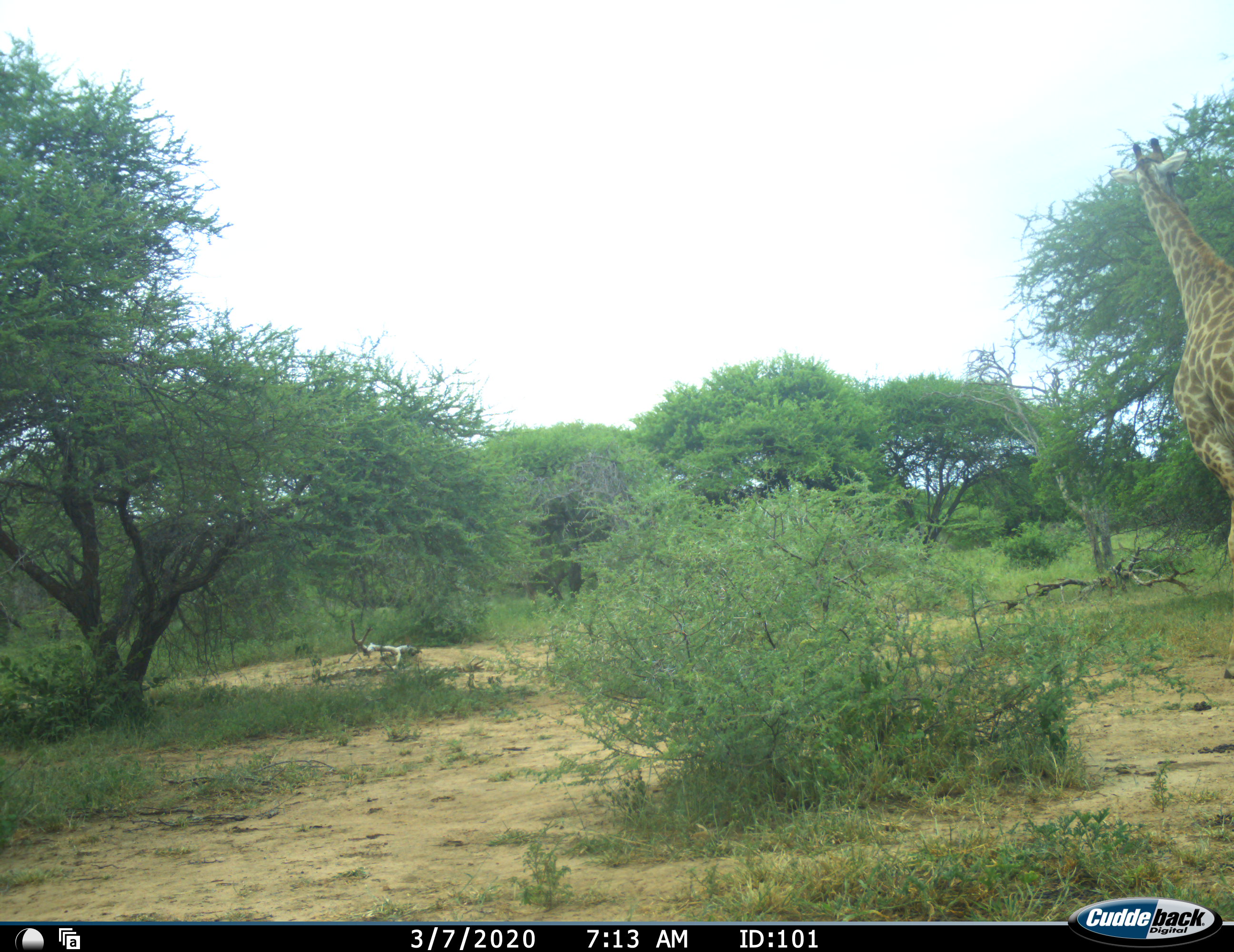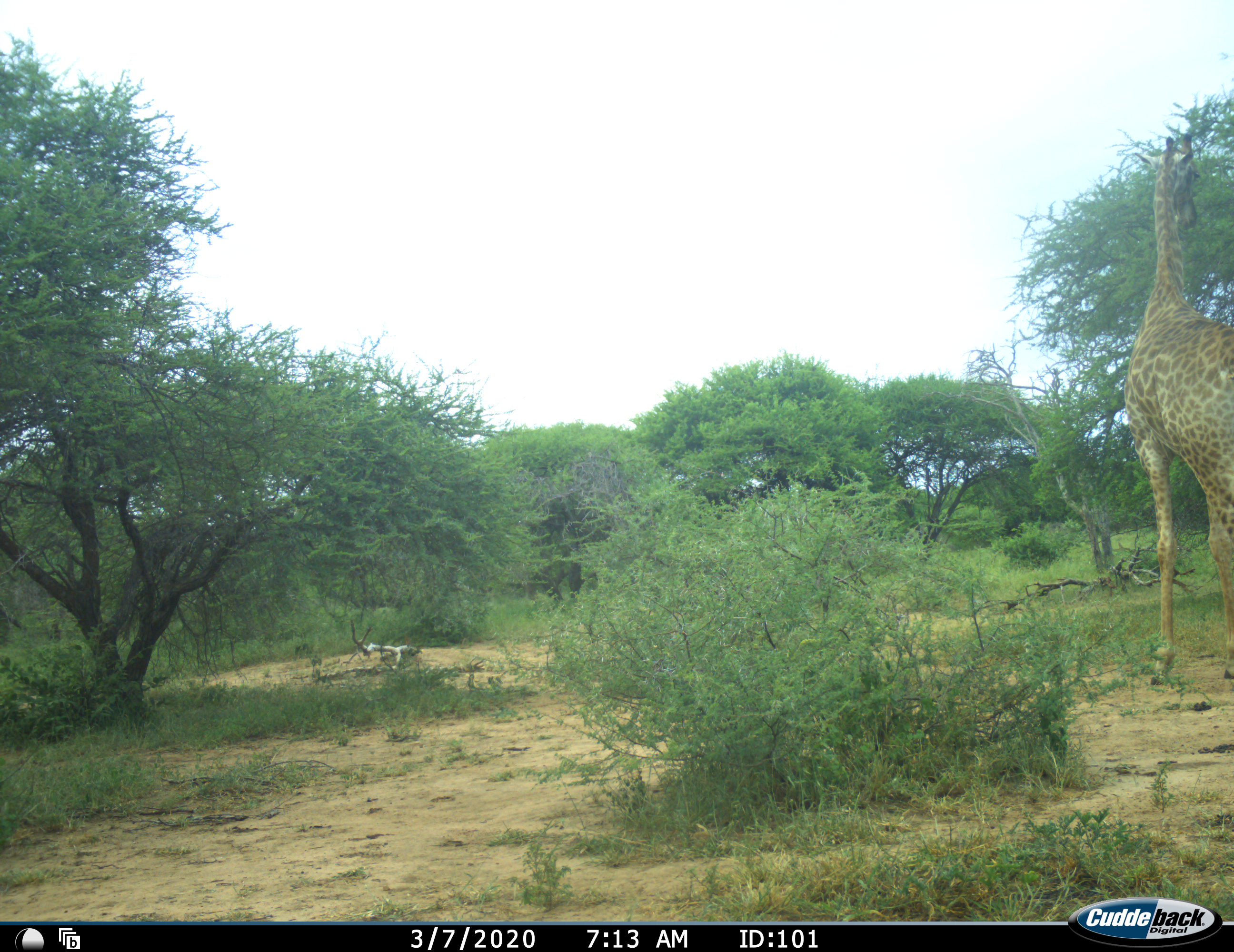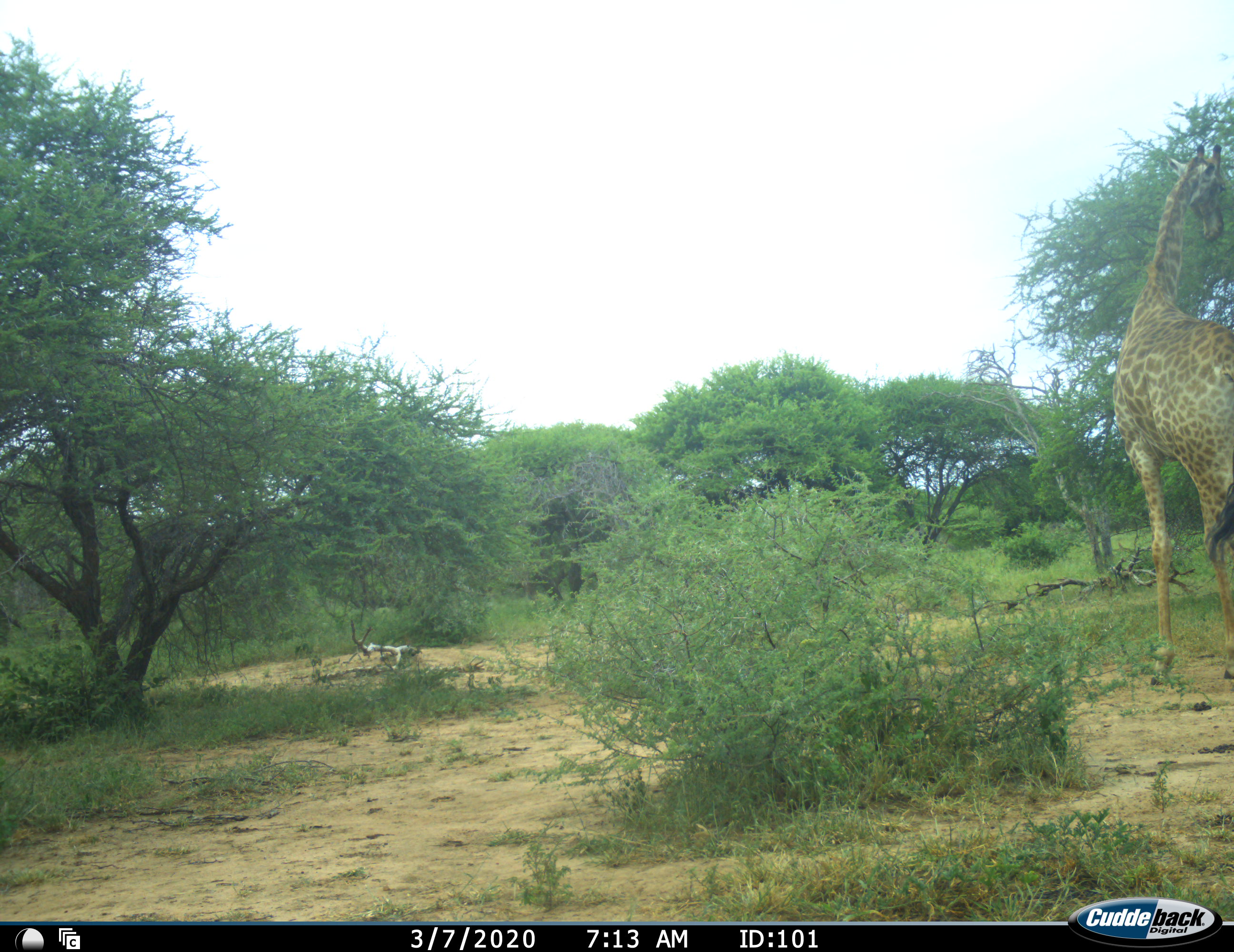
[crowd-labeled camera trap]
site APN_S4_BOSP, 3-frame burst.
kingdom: Animalia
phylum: Chordata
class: Mammalia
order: Artiodactyla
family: Giraffidae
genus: Giraffa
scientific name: Giraffa camelopardalis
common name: giraffe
Giraffe (Giraffa camelopardalis), count 1. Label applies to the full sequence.